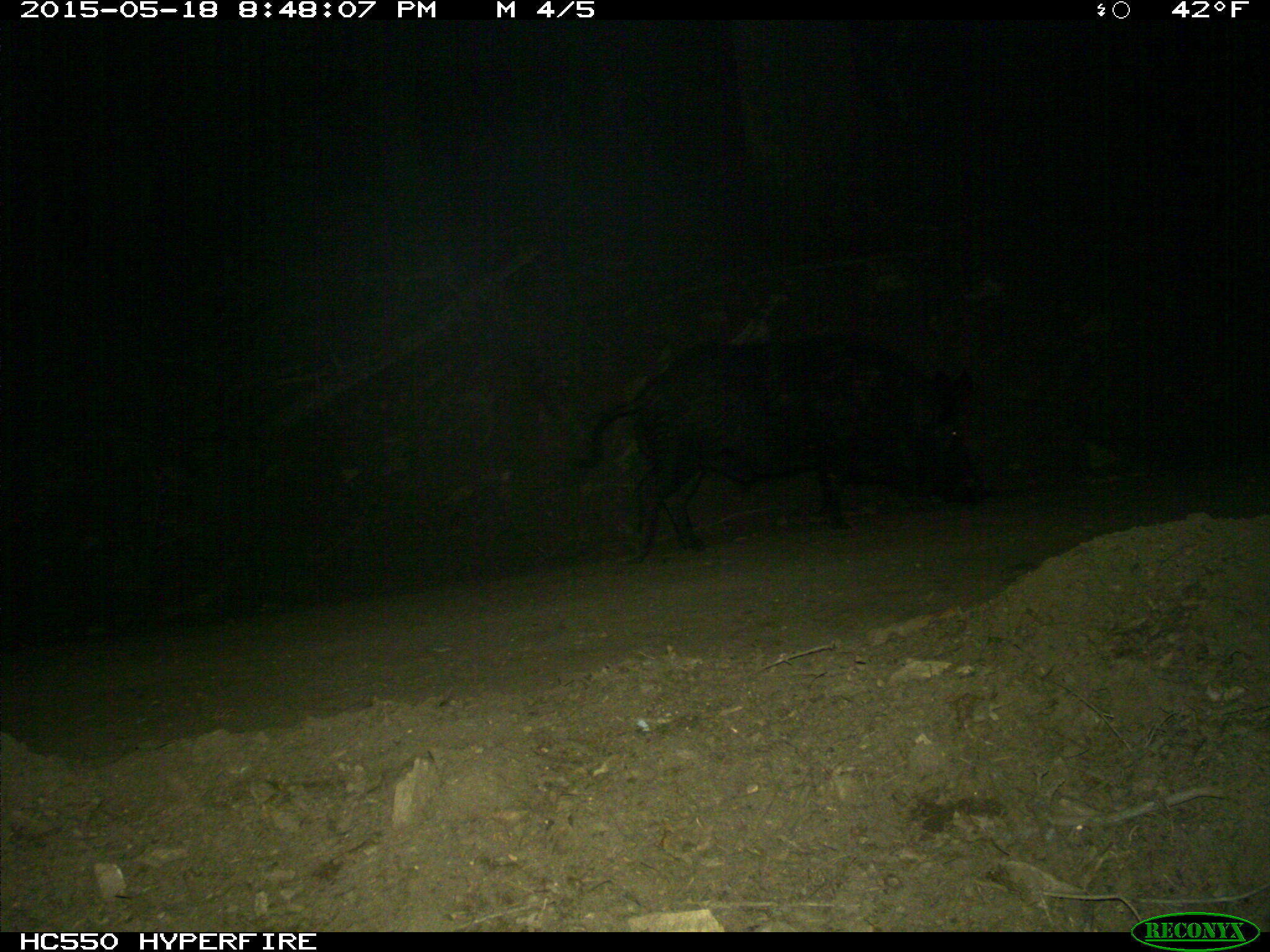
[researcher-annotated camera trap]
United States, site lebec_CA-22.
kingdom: Animalia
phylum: Chordata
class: Mammalia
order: Artiodactyla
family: Suidae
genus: Sus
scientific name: Sus scrofa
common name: wild boar